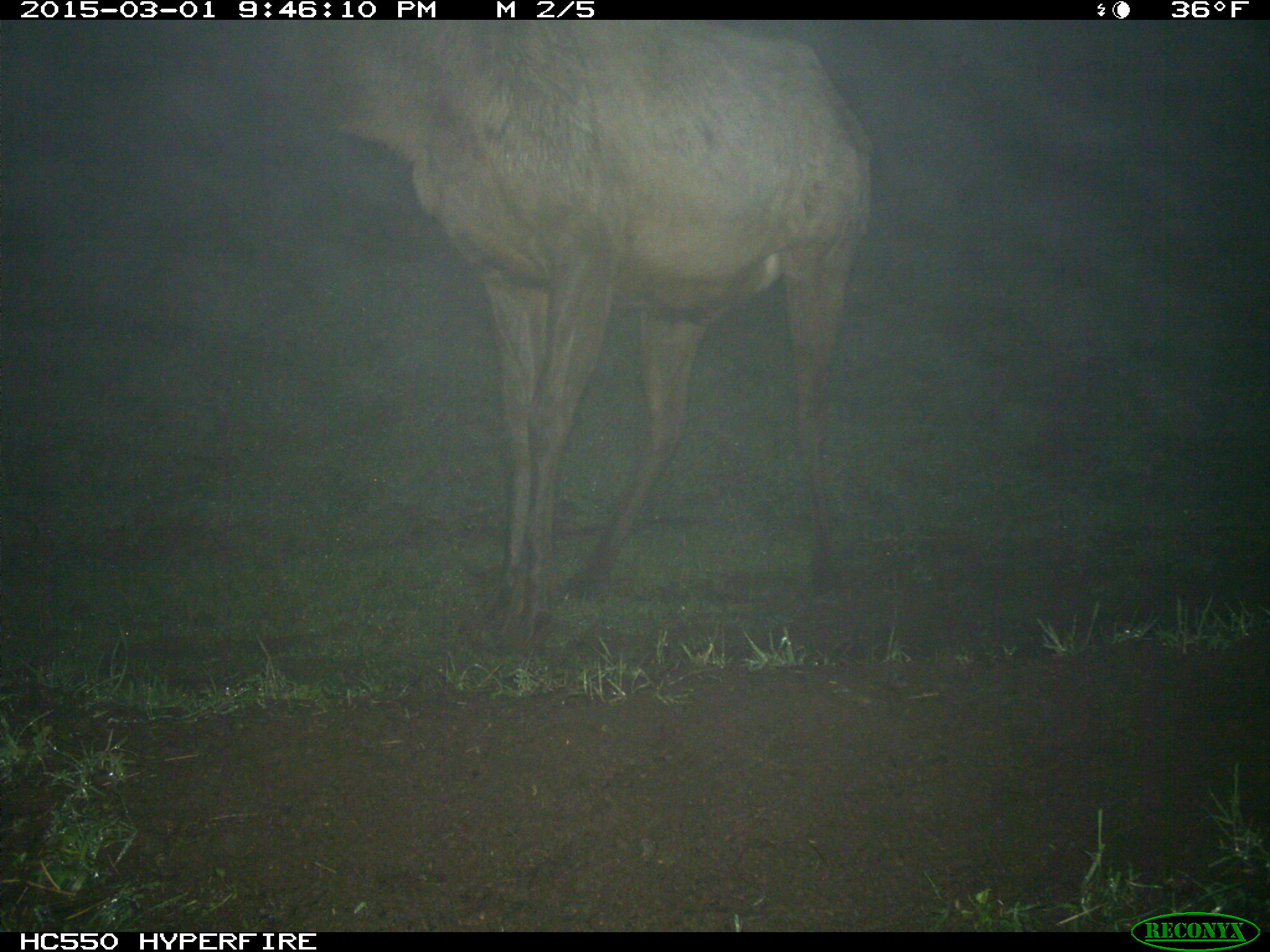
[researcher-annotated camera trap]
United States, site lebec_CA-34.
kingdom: Animalia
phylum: Chordata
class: Mammalia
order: Artiodactyla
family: Cervidae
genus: Cervus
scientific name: Cervus canadensis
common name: elk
Cervus canadensis (elk).